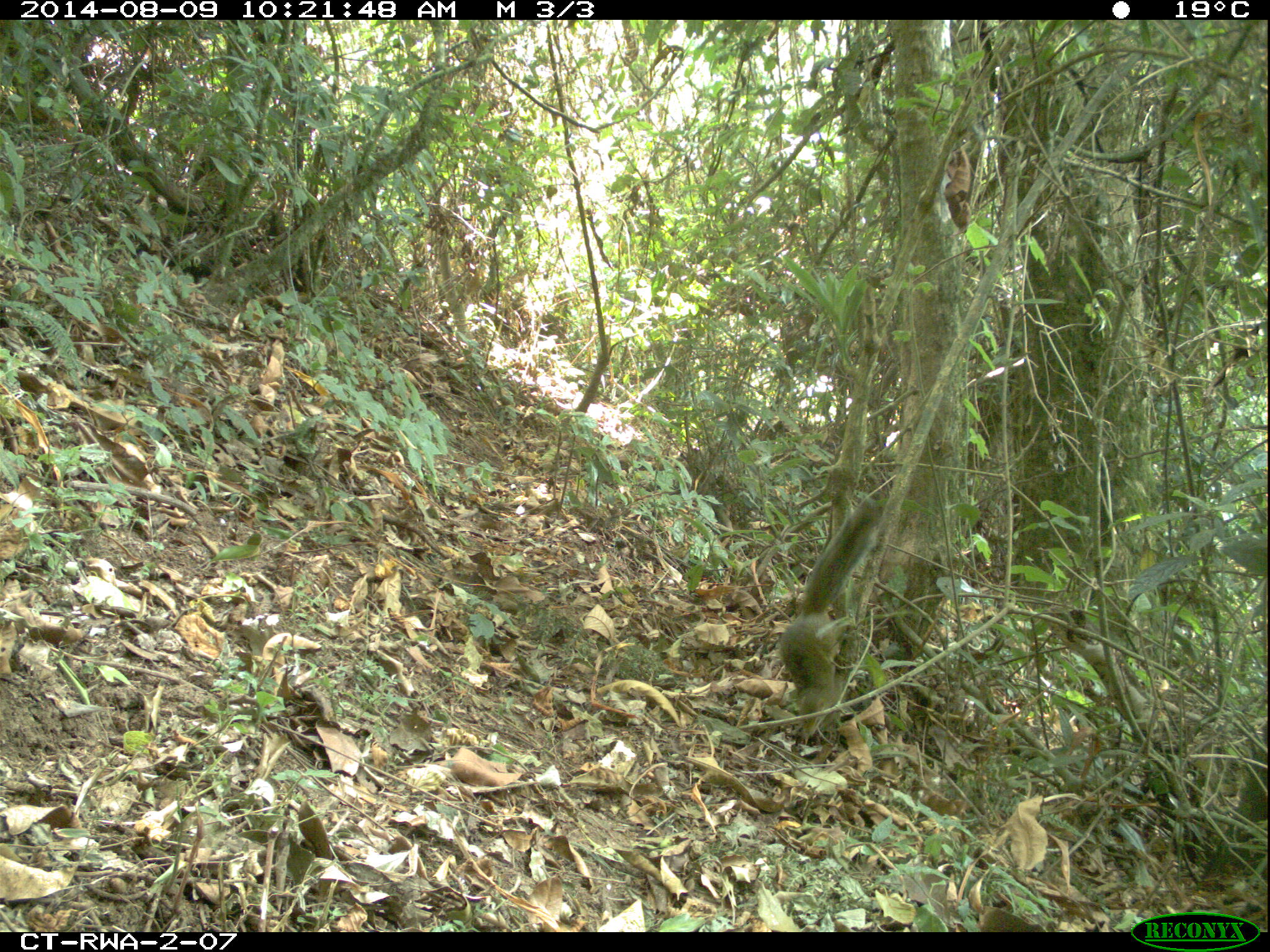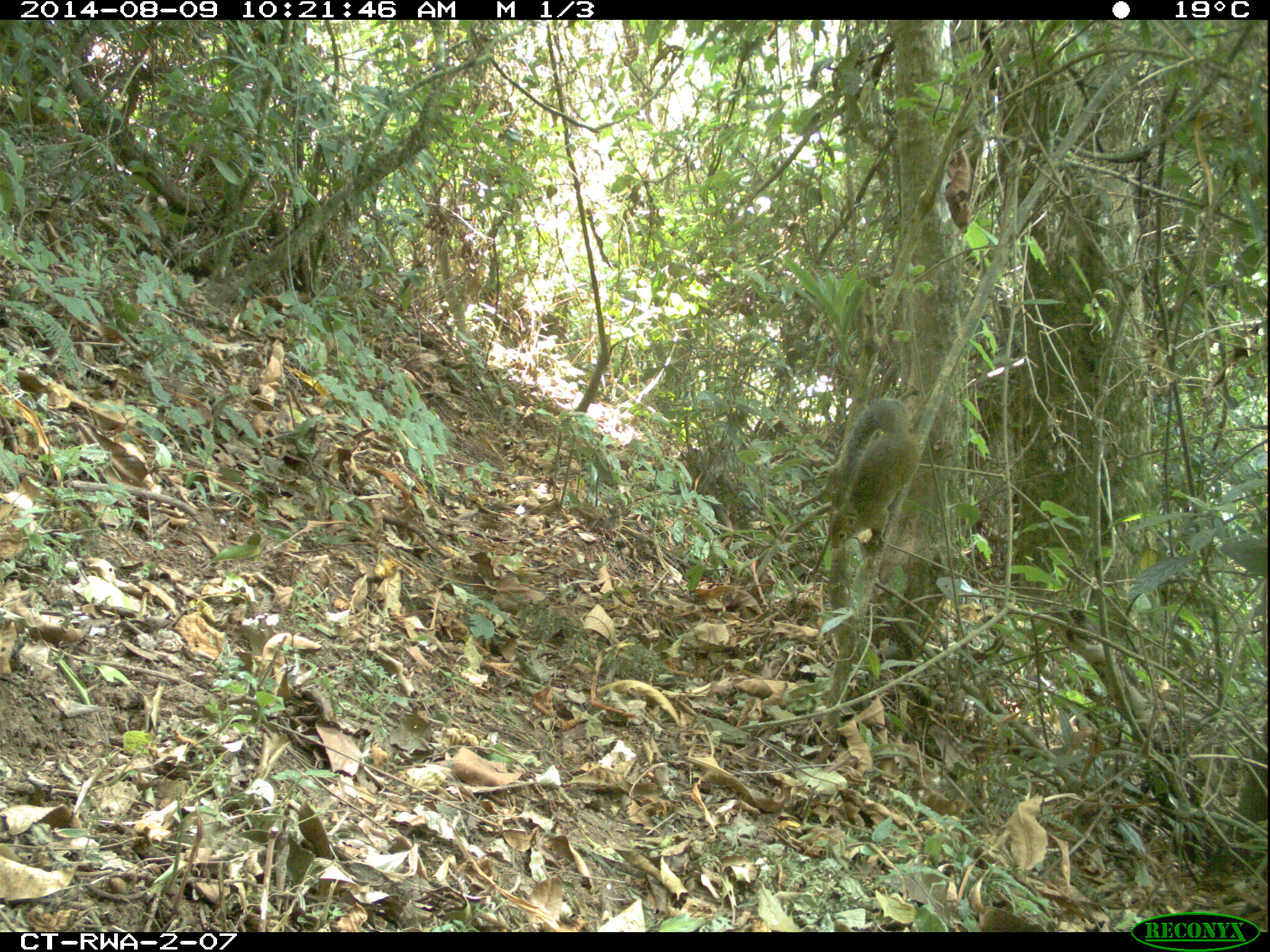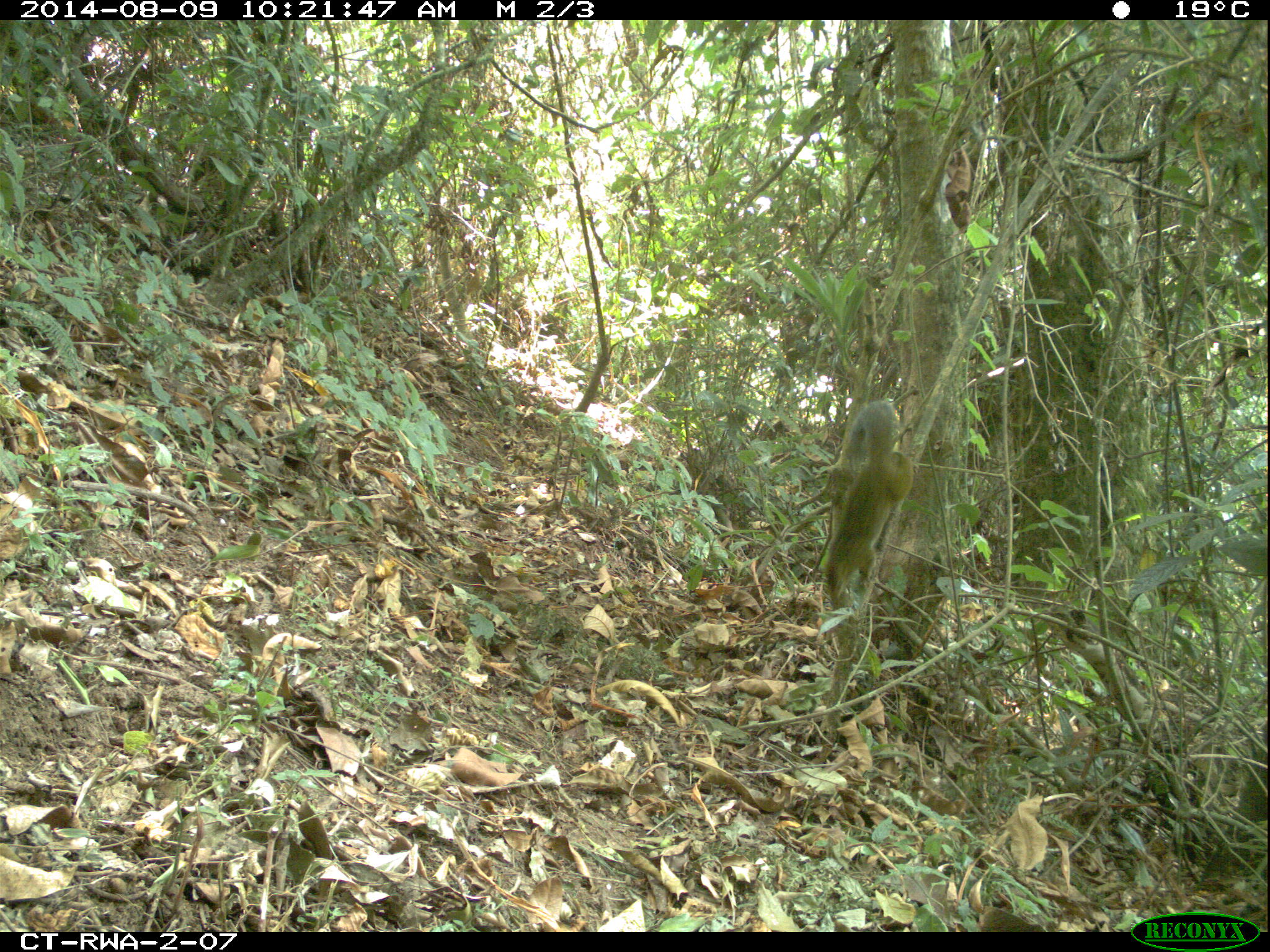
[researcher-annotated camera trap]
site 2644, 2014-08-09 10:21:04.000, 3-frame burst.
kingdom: Animalia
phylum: Chordata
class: Mammalia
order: Rodentia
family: Sciuridae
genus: Funisciurus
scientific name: Funisciurus carruthersi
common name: carruther's mountain squirrel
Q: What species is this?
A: Funisciurus carruthersi (carruther's mountain squirrel).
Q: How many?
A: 1.